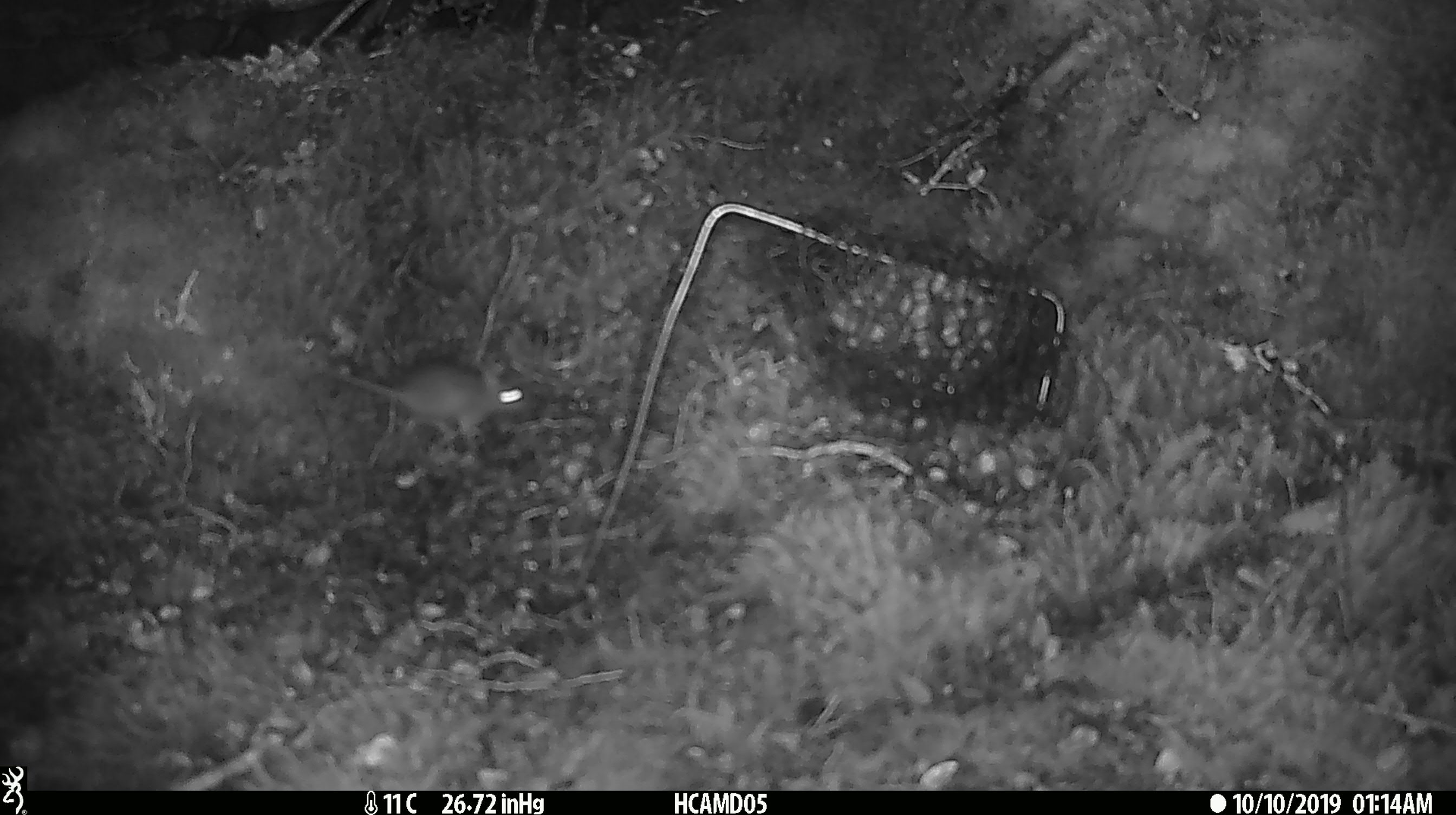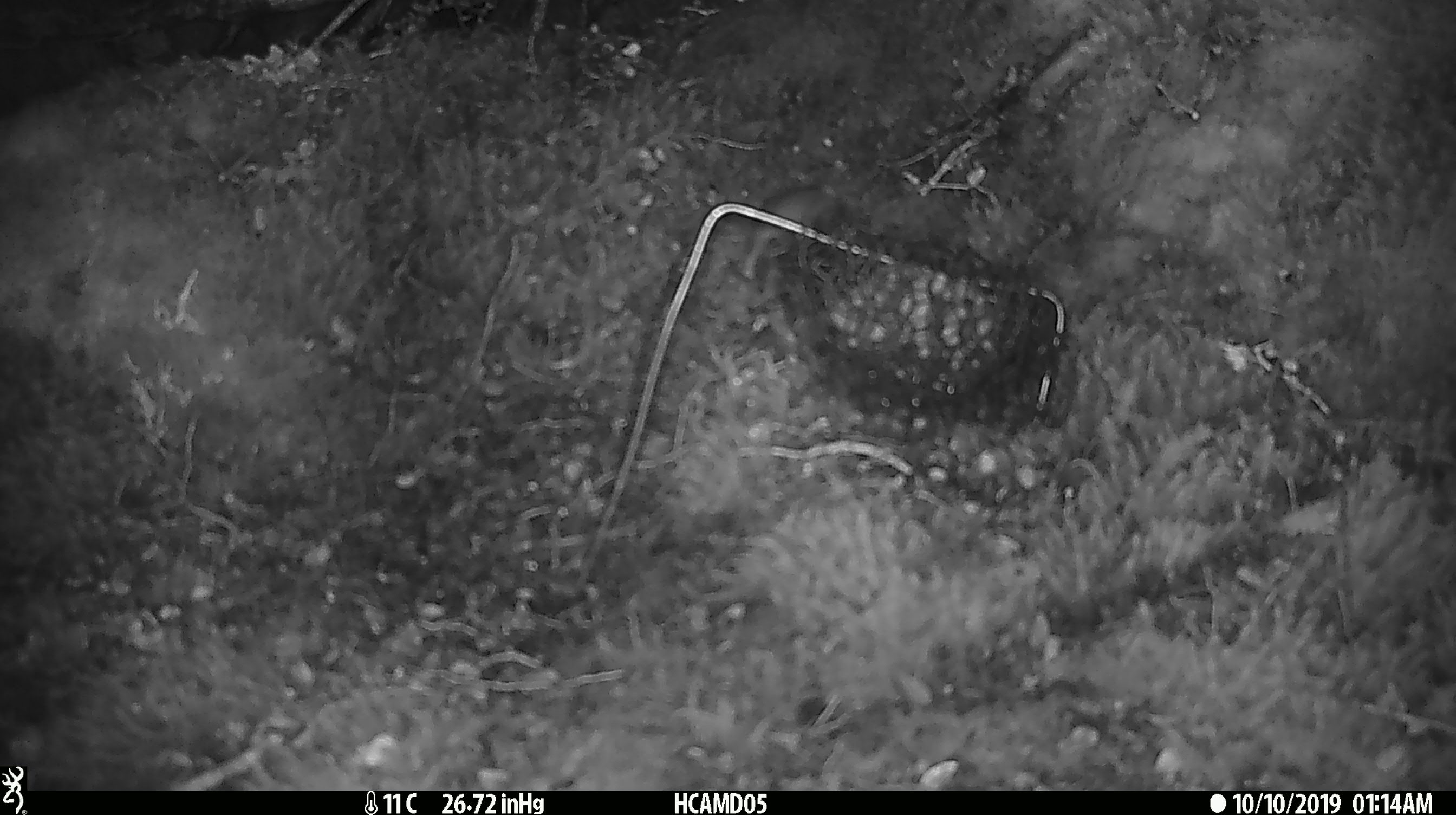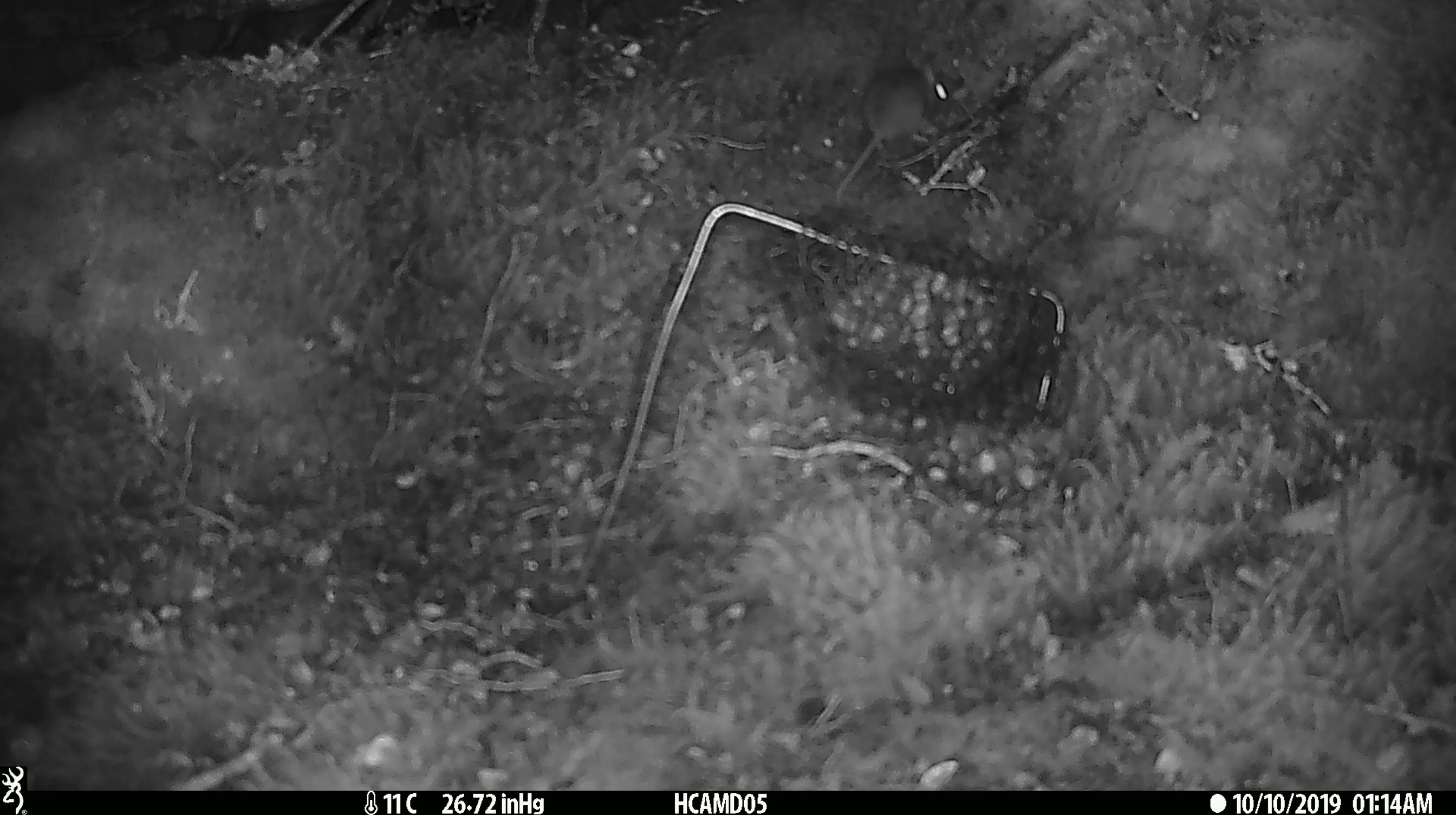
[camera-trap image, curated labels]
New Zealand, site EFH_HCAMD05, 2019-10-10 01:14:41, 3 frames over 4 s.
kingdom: Animalia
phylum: Chordata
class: Mammalia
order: Rodentia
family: Muridae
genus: Mus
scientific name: Mus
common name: mouse